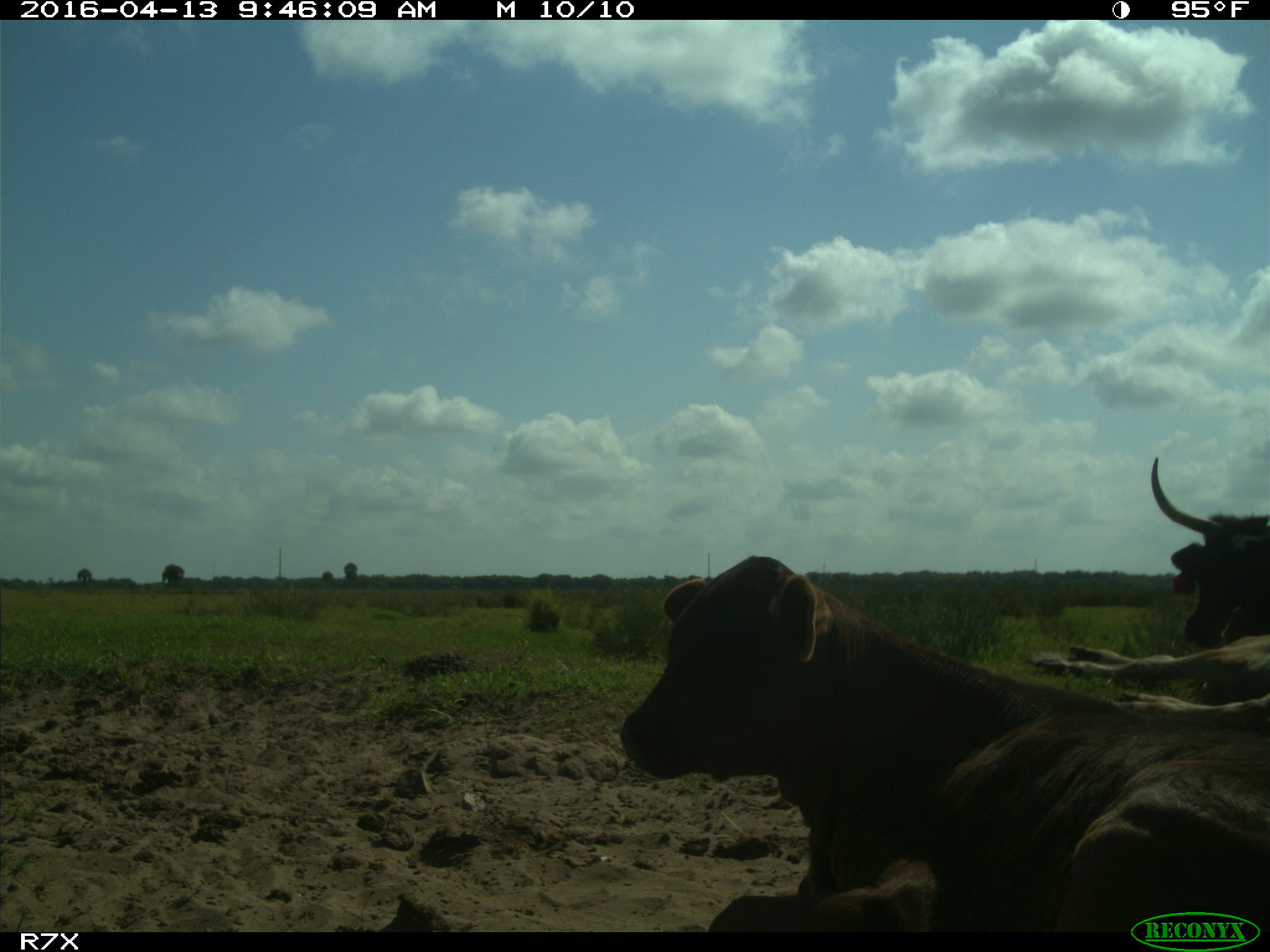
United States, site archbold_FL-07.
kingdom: Animalia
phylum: Chordata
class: Mammalia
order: Artiodactyla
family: Bovidae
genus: Bos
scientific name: Bos taurus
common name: domestic cow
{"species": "Bos taurus (domestic cow)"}